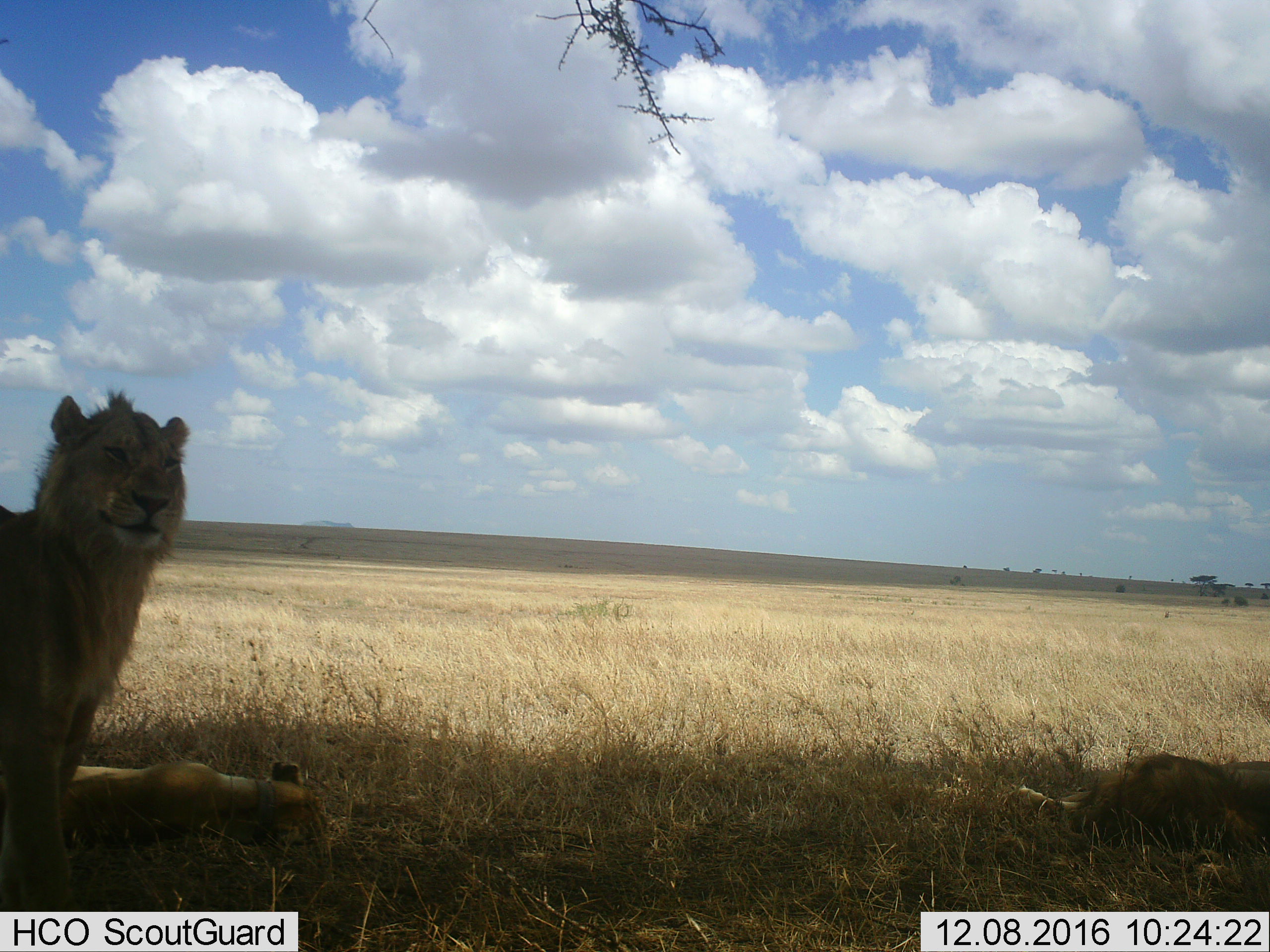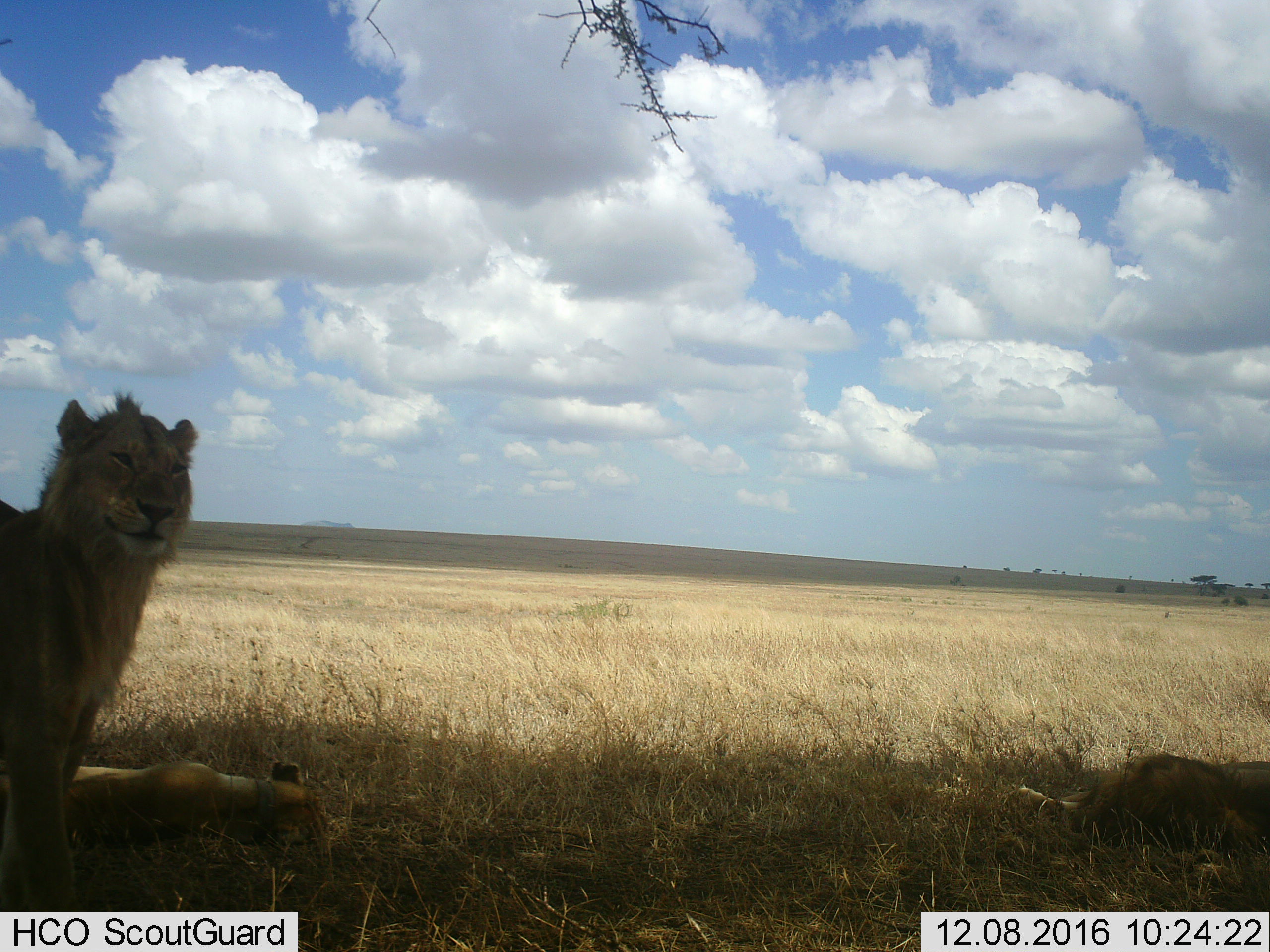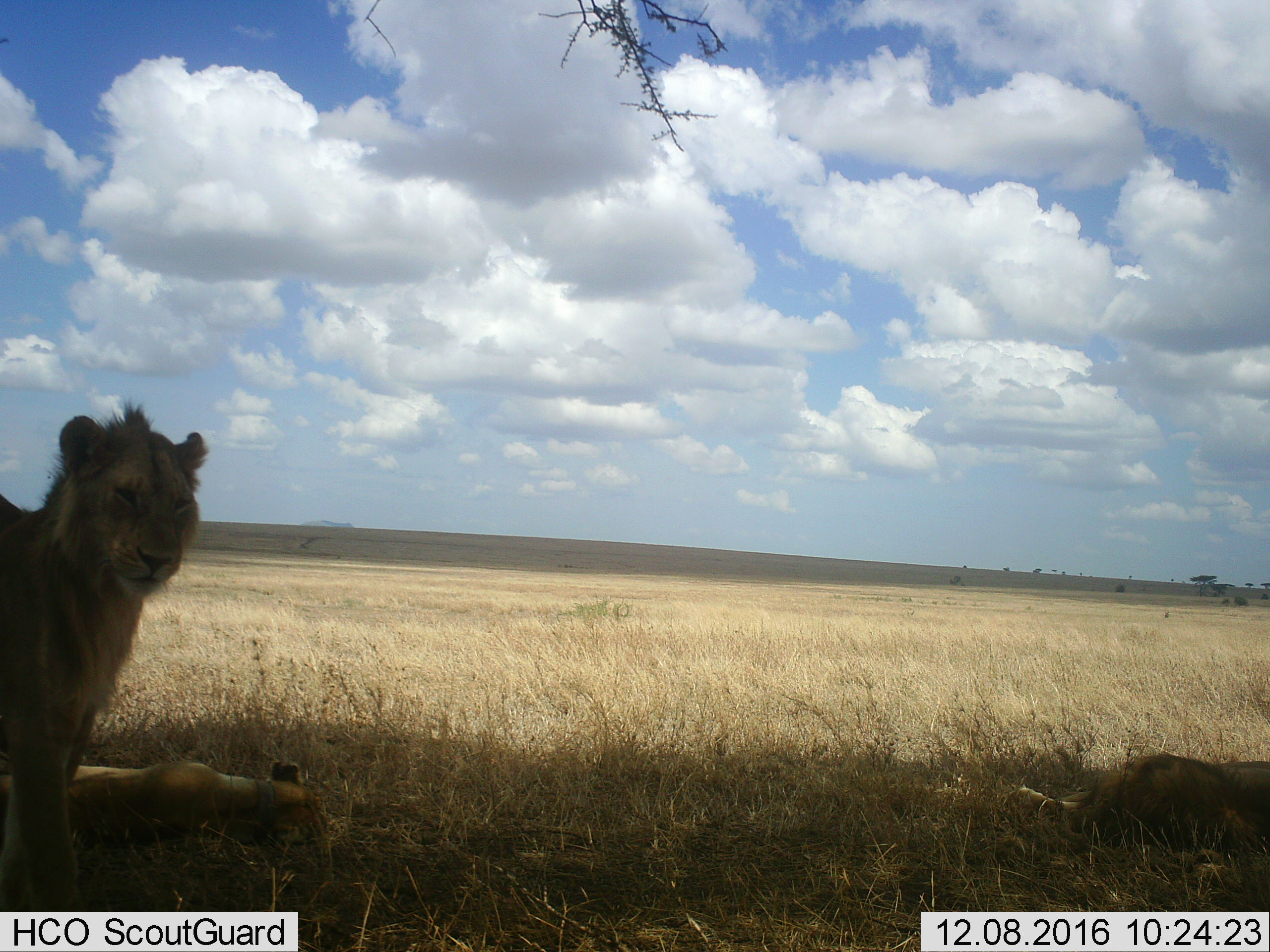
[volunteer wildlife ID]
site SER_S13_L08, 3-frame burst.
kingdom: Animalia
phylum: Chordata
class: Mammalia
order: Carnivora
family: Felidae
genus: Panthera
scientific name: Panthera leo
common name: lion female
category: lionfemale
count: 2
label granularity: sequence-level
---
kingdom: Animalia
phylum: Chordata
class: Mammalia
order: Carnivora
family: Felidae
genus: Panthera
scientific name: Panthera leo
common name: lion male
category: lionmale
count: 1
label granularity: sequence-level